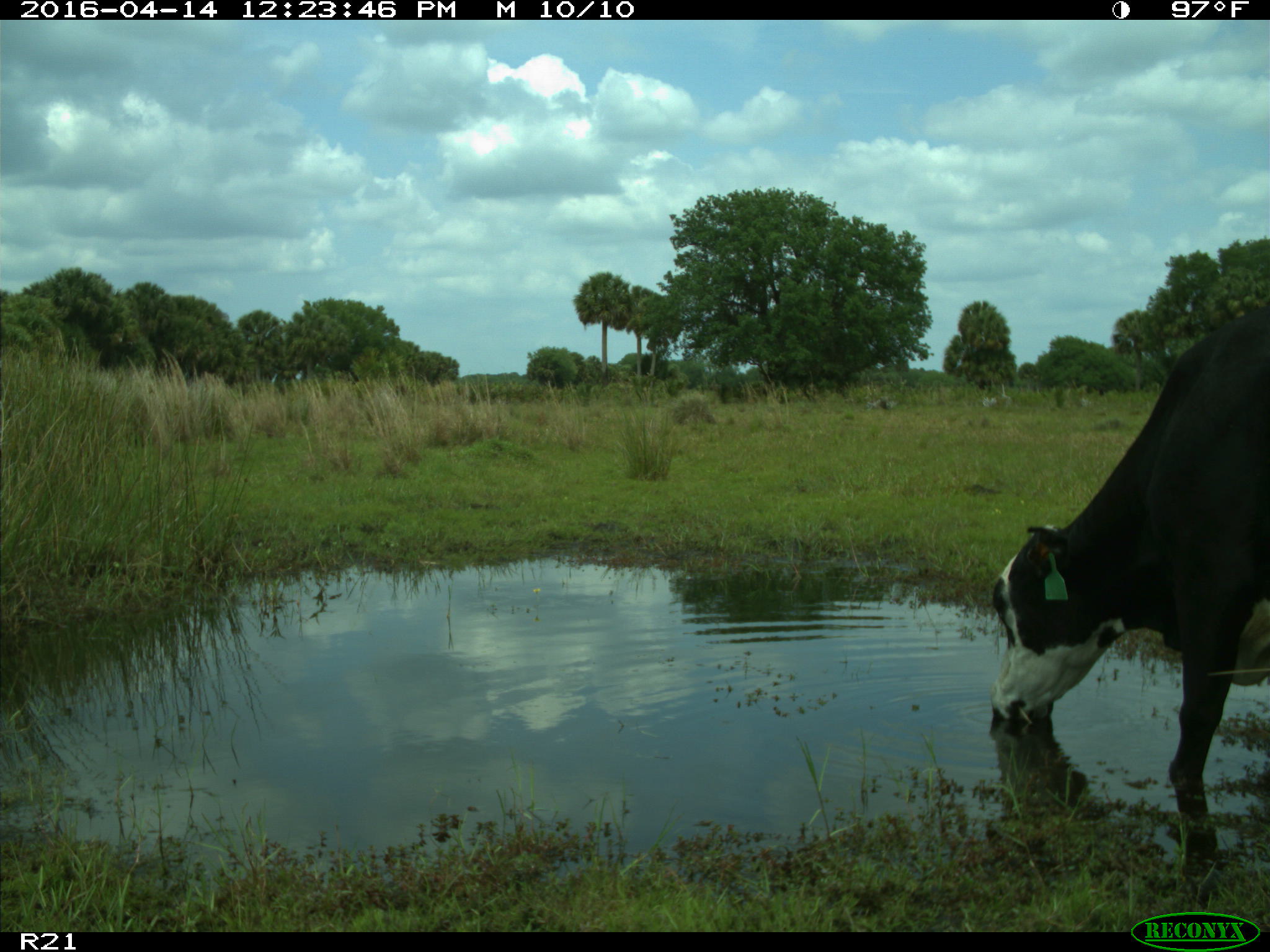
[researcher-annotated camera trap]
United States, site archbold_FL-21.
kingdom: Animalia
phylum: Chordata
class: Mammalia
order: Artiodactyla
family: Bovidae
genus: Bos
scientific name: Bos taurus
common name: domestic cow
Bos taurus (domestic cow).